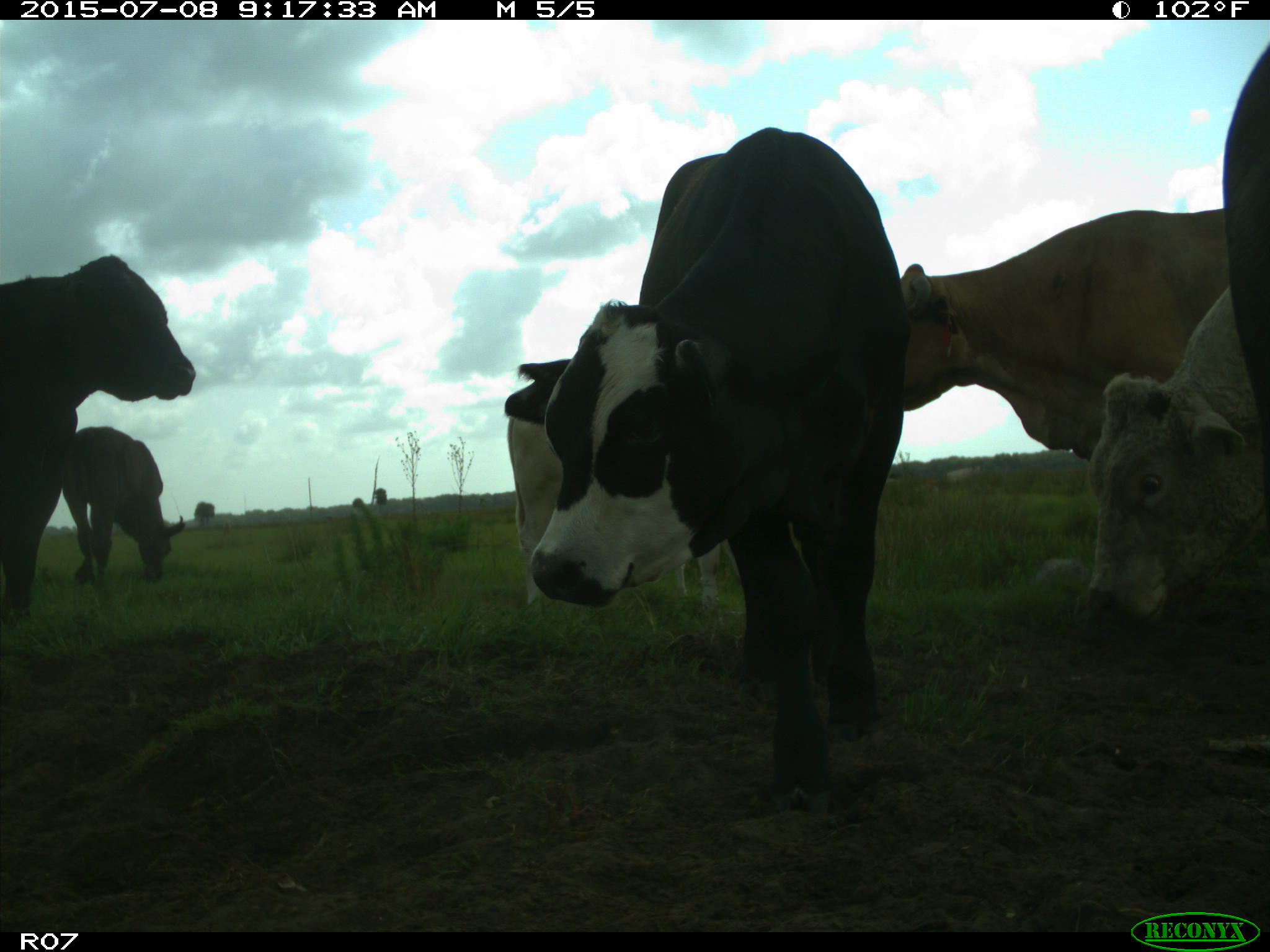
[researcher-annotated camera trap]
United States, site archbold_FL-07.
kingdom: Animalia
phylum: Chordata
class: Mammalia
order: Artiodactyla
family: Bovidae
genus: Bos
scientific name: Bos taurus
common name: domestic cow